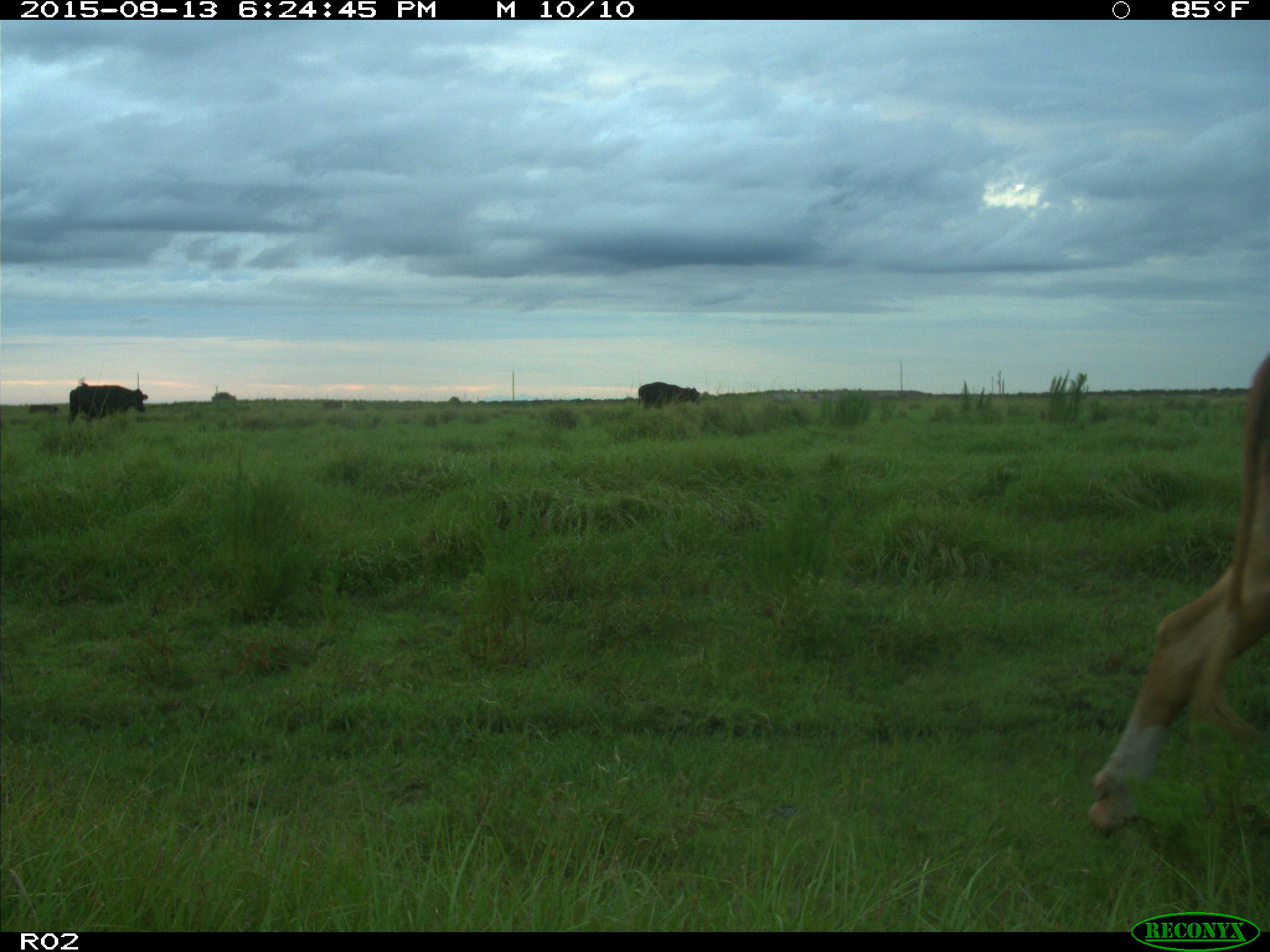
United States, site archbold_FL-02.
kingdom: Animalia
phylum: Chordata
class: Mammalia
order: Artiodactyla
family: Bovidae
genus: Bos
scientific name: Bos taurus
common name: domestic cow